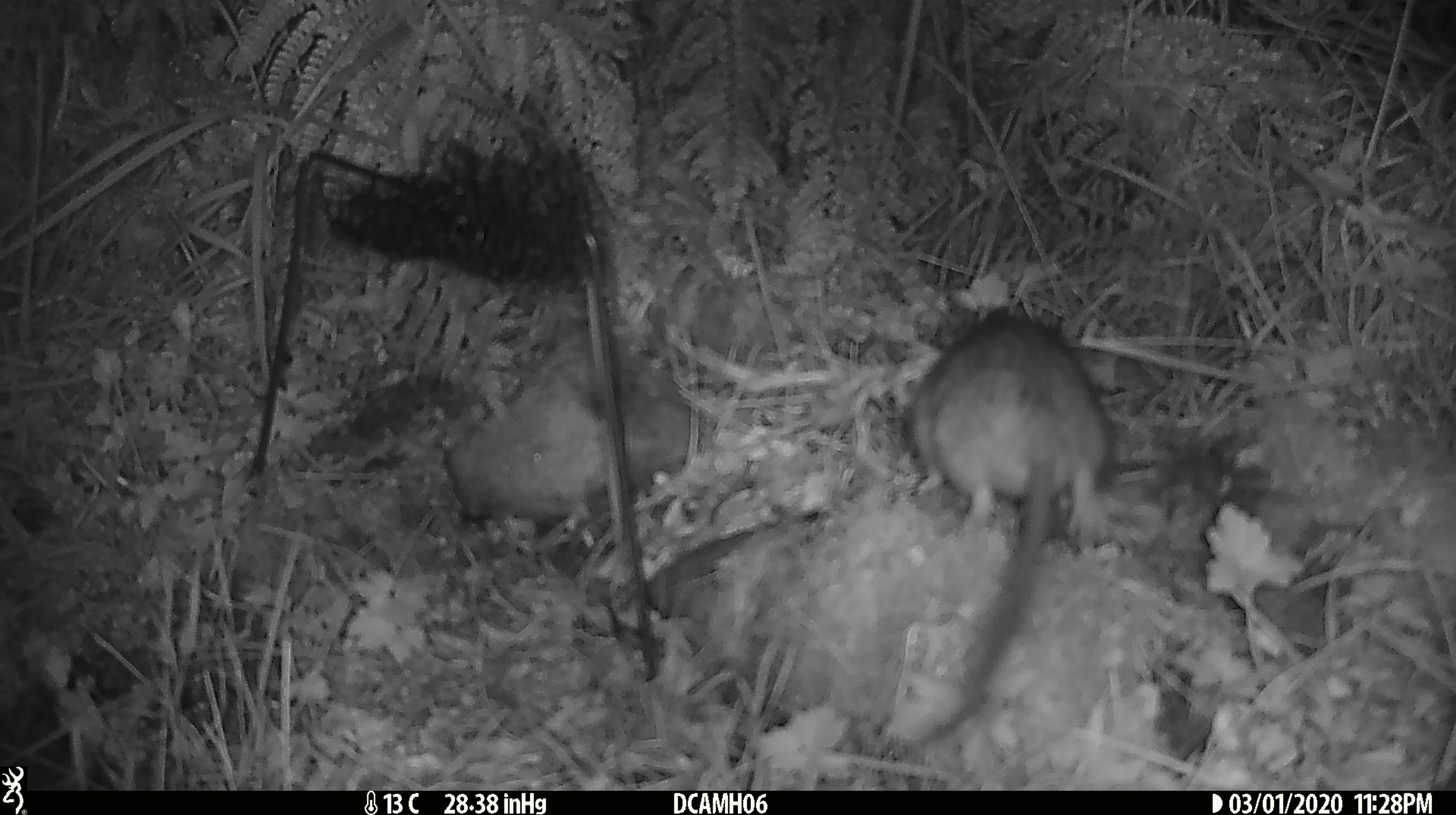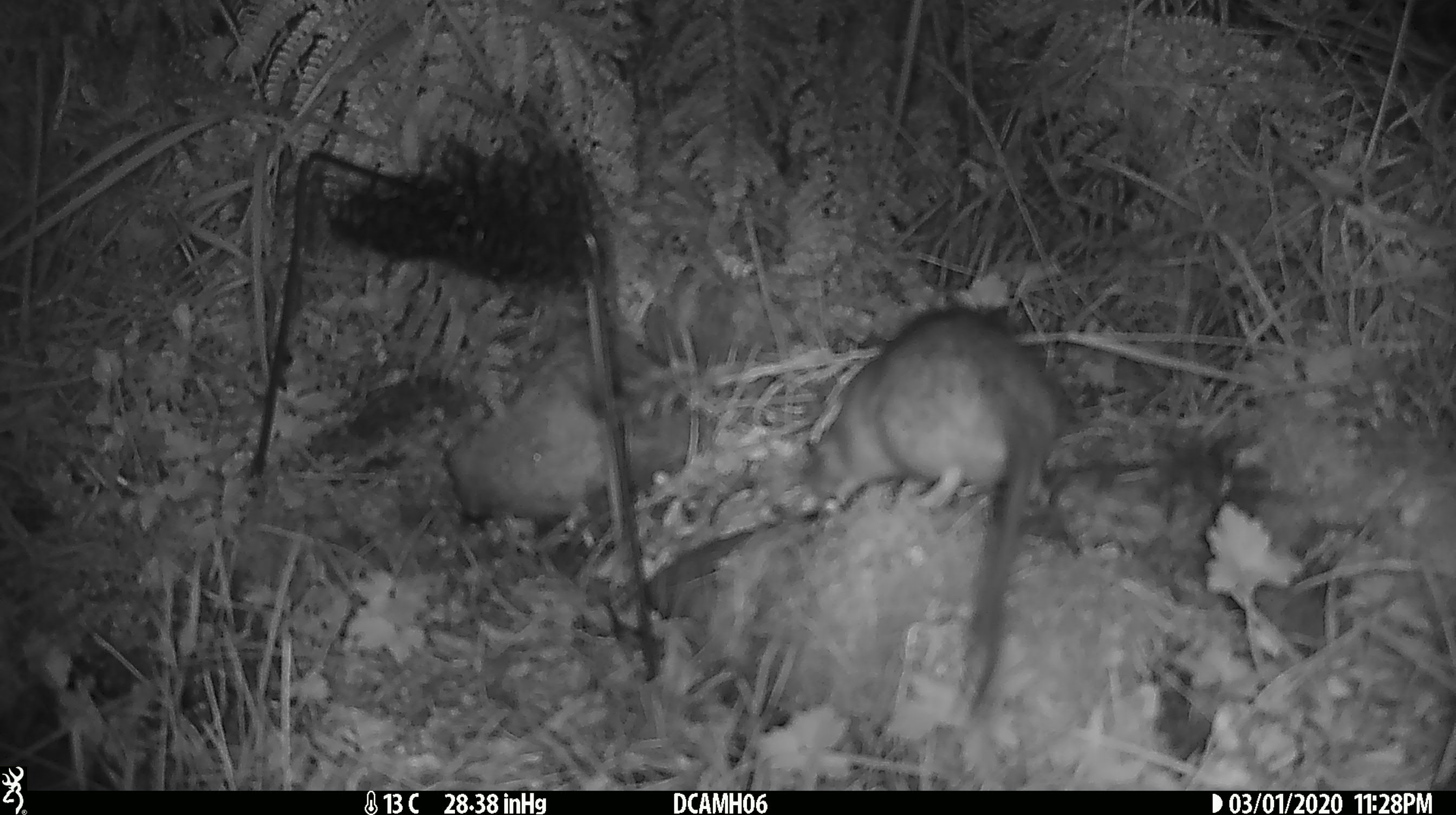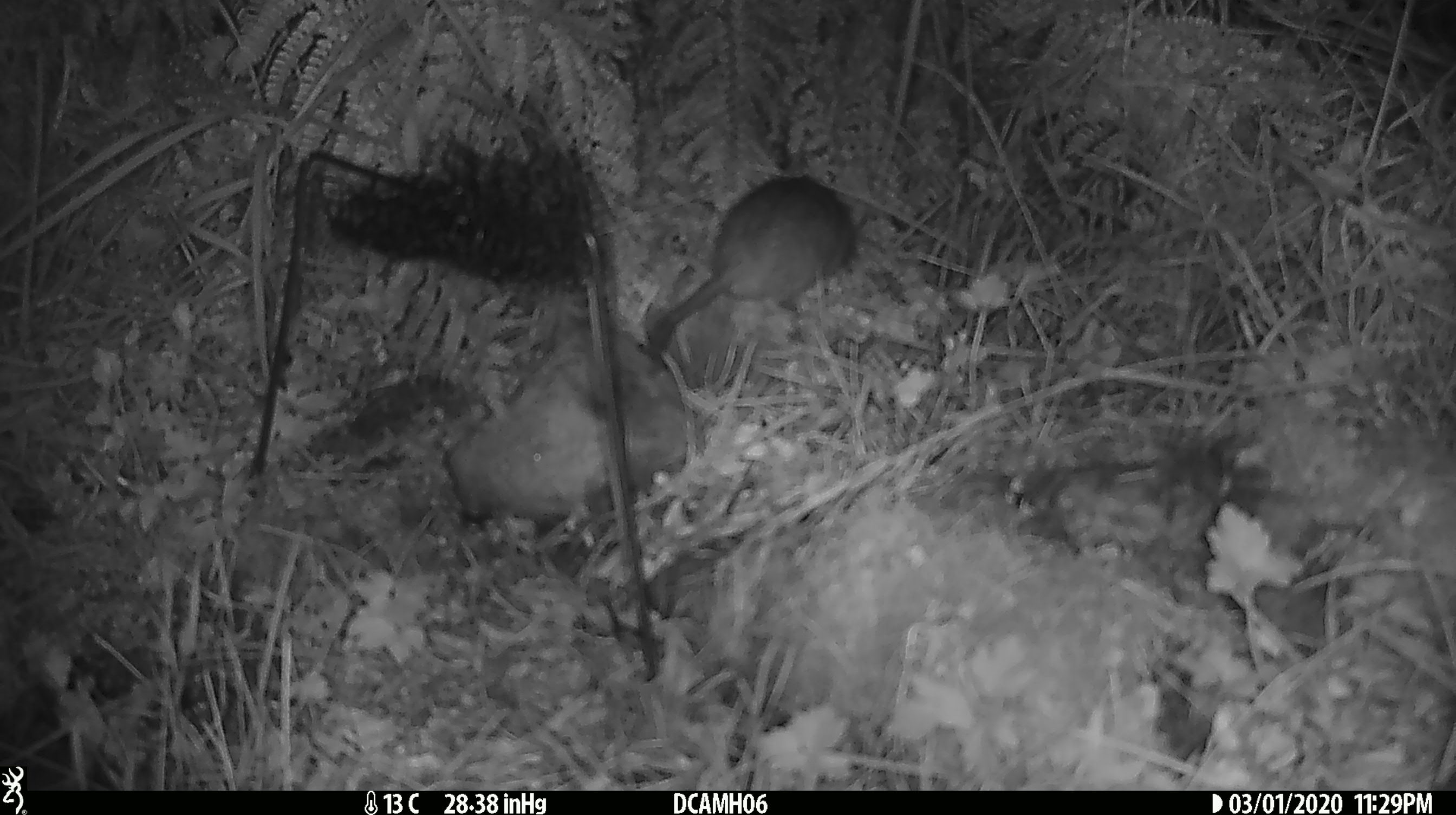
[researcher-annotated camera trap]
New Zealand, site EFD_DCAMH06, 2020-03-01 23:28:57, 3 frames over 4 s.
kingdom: Animalia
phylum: Chordata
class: Mammalia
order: Rodentia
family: Muridae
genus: Rattus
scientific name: Rattus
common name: rat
Rat (Rattus).